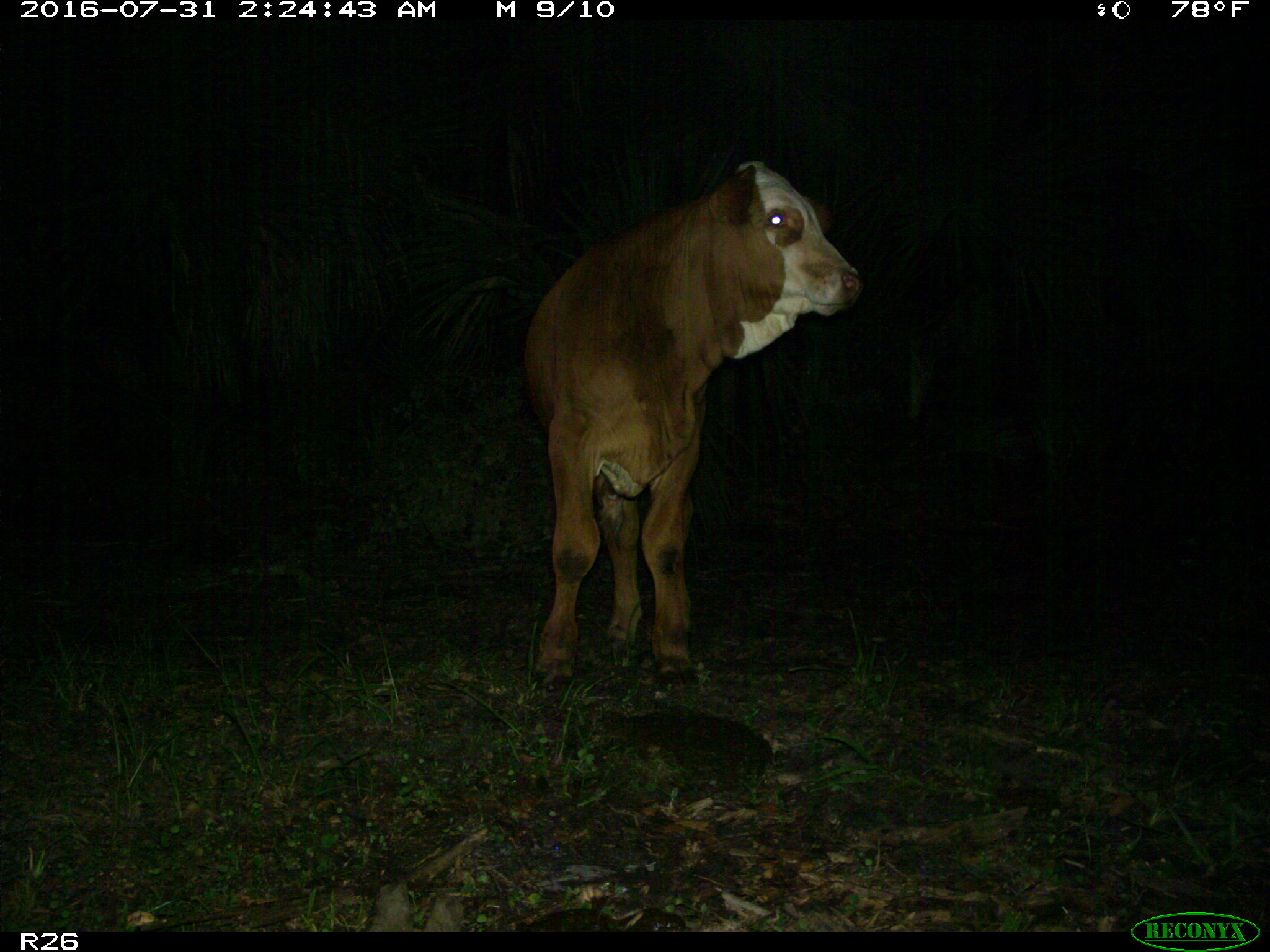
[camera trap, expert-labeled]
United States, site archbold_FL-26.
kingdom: Animalia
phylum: Chordata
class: Mammalia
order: Artiodactyla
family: Bovidae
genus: Bos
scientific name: Bos taurus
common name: domestic cow